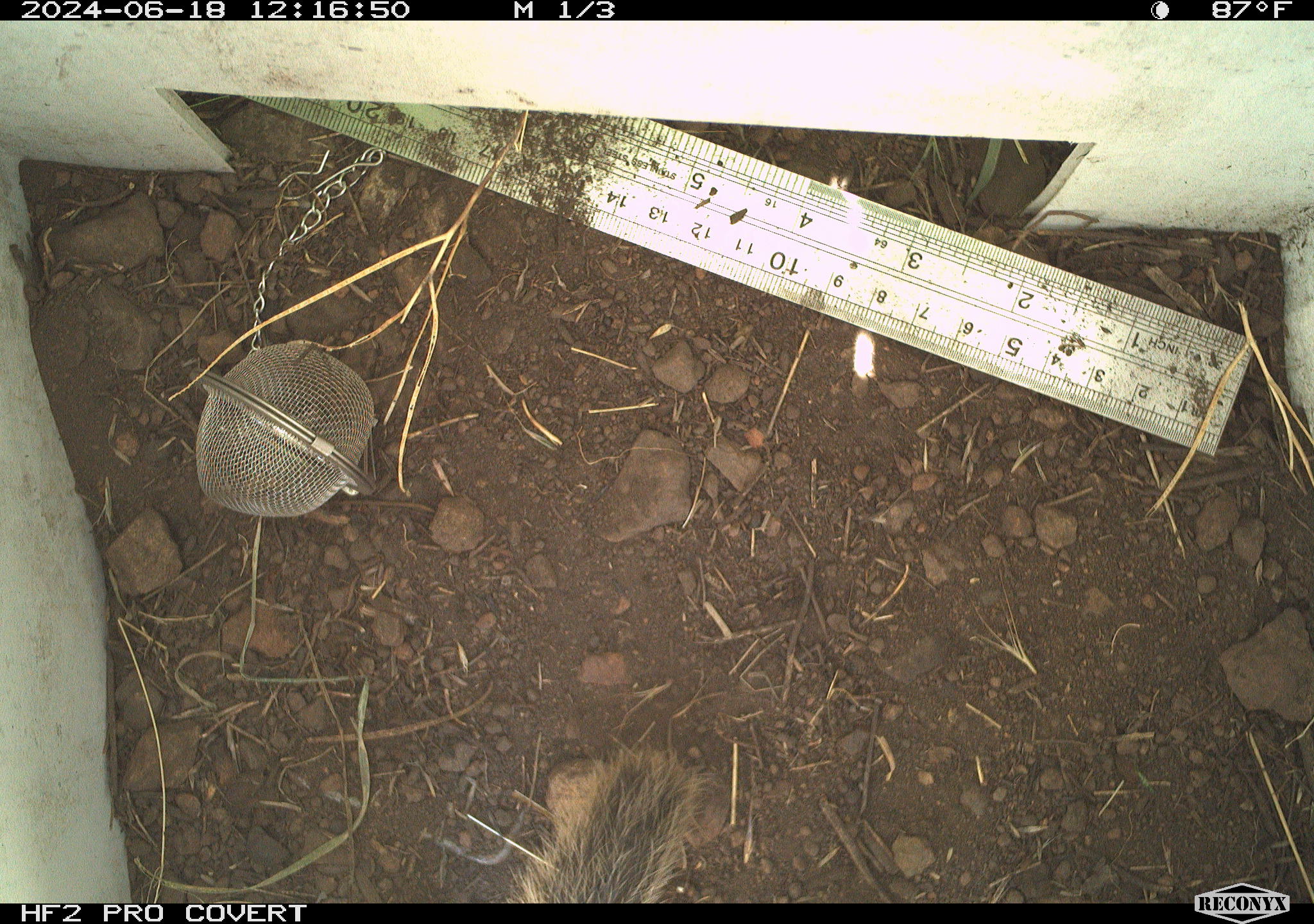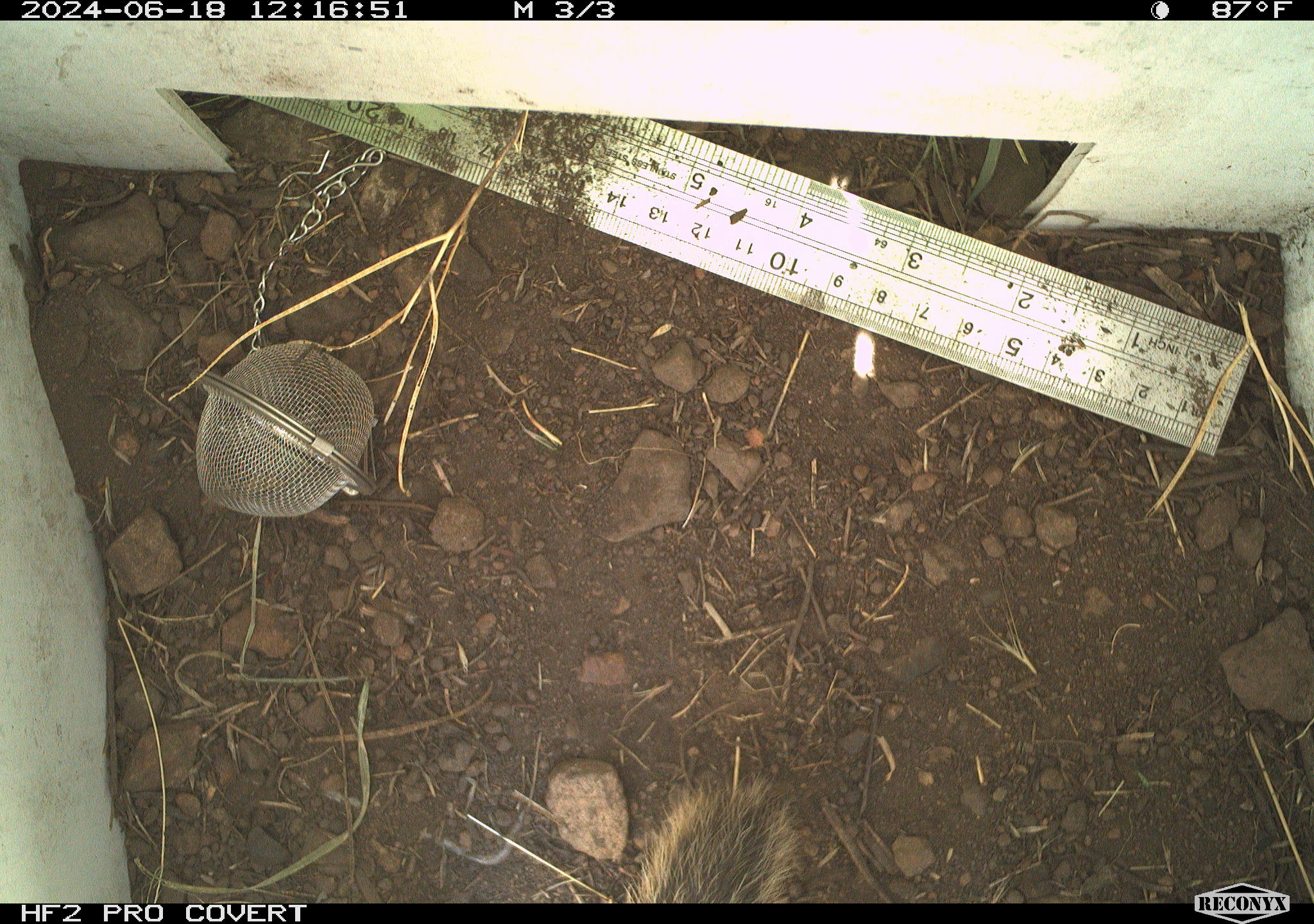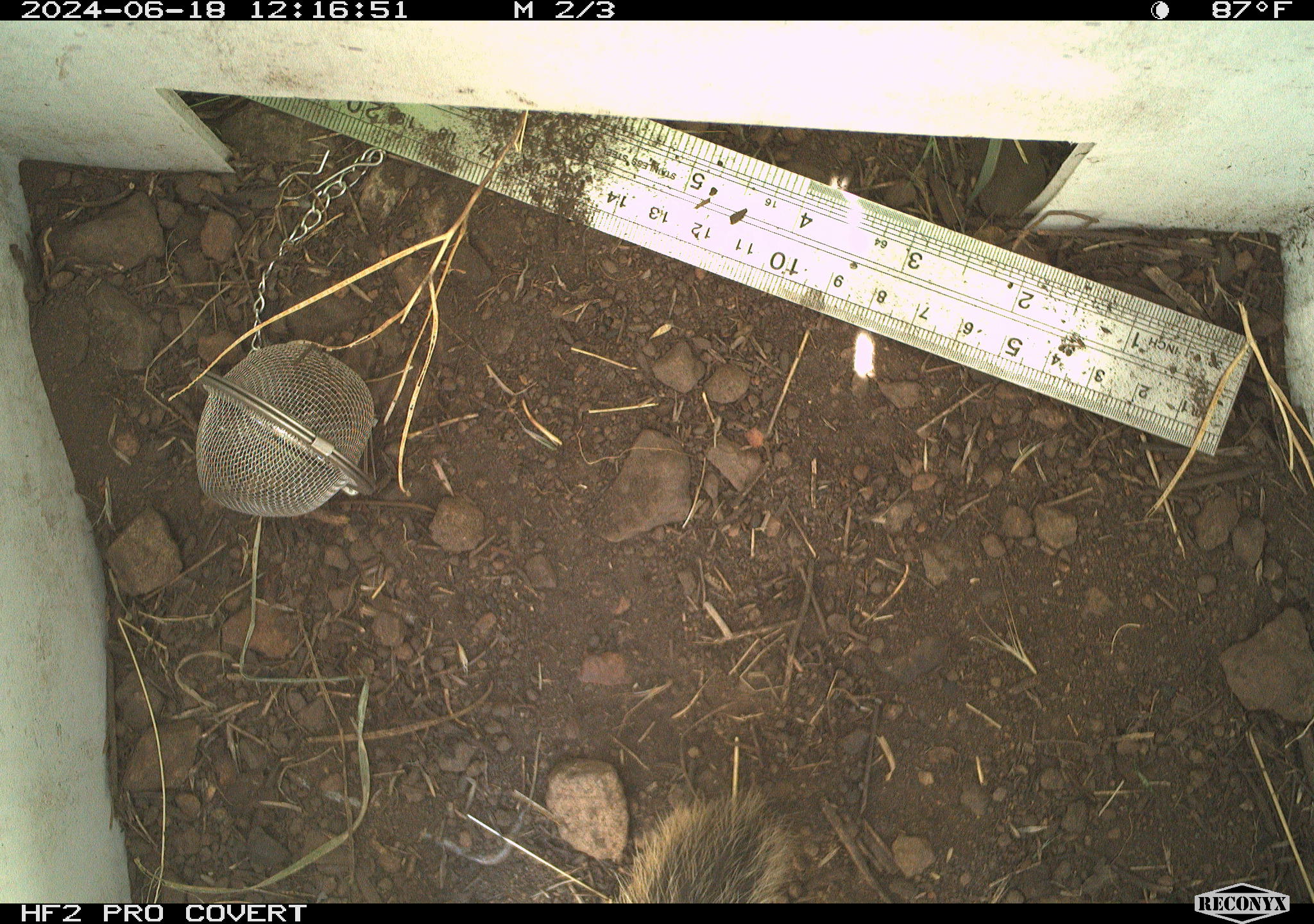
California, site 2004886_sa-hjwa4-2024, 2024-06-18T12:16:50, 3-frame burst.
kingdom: Animalia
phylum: Chordata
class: Mammalia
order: Rodentia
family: Sciuridae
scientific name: Sciuridae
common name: squirrels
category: sciuridae family